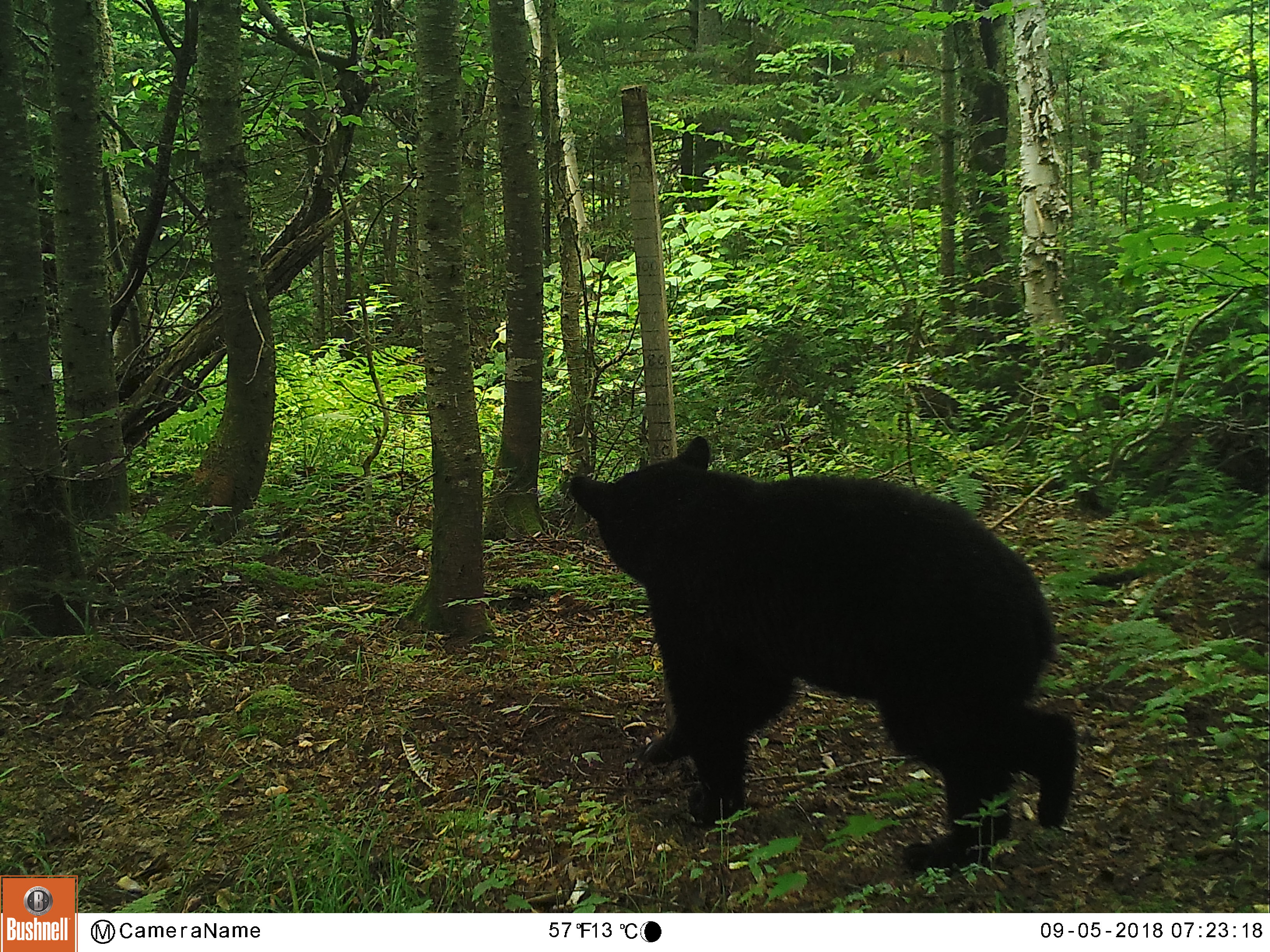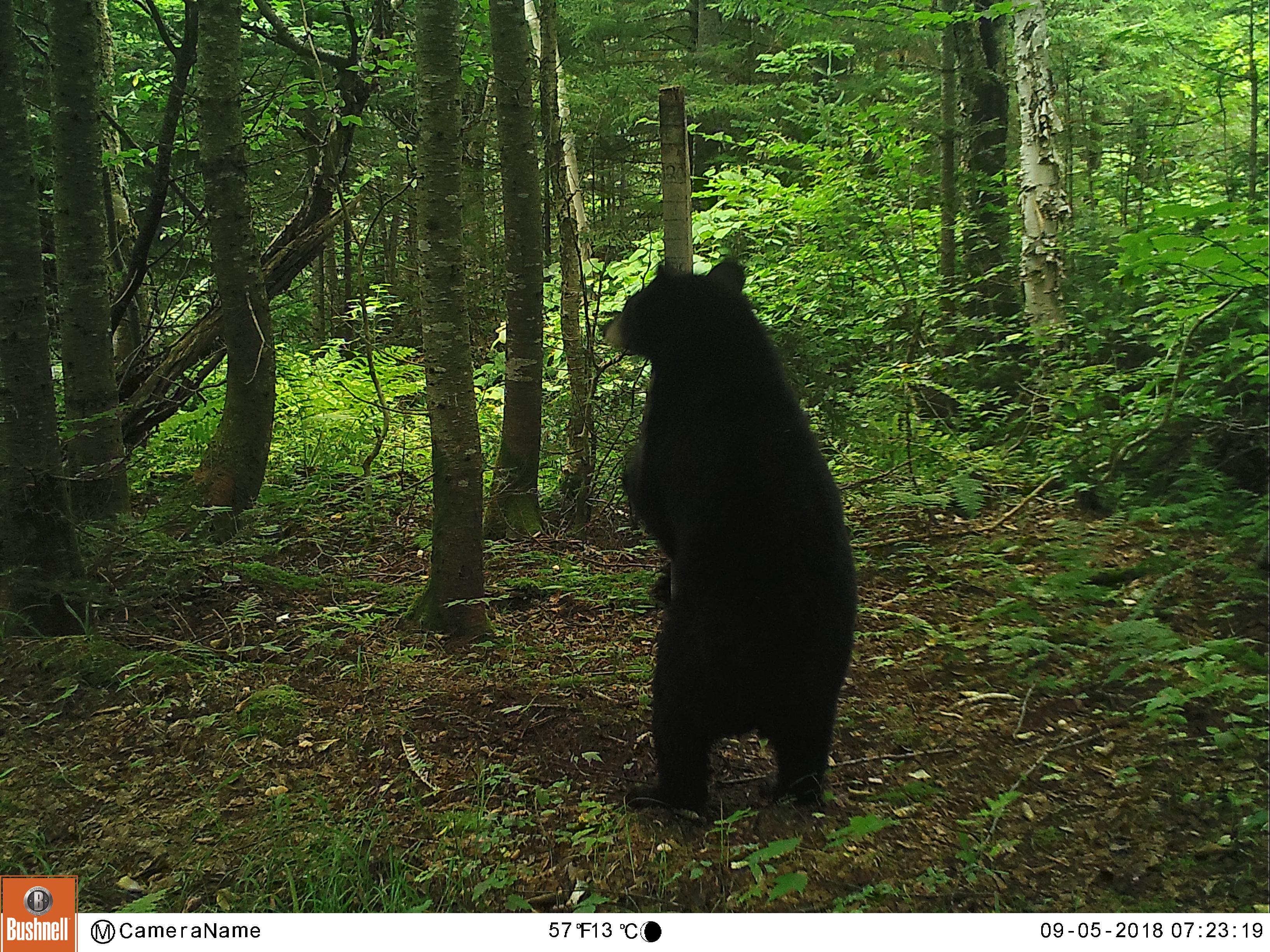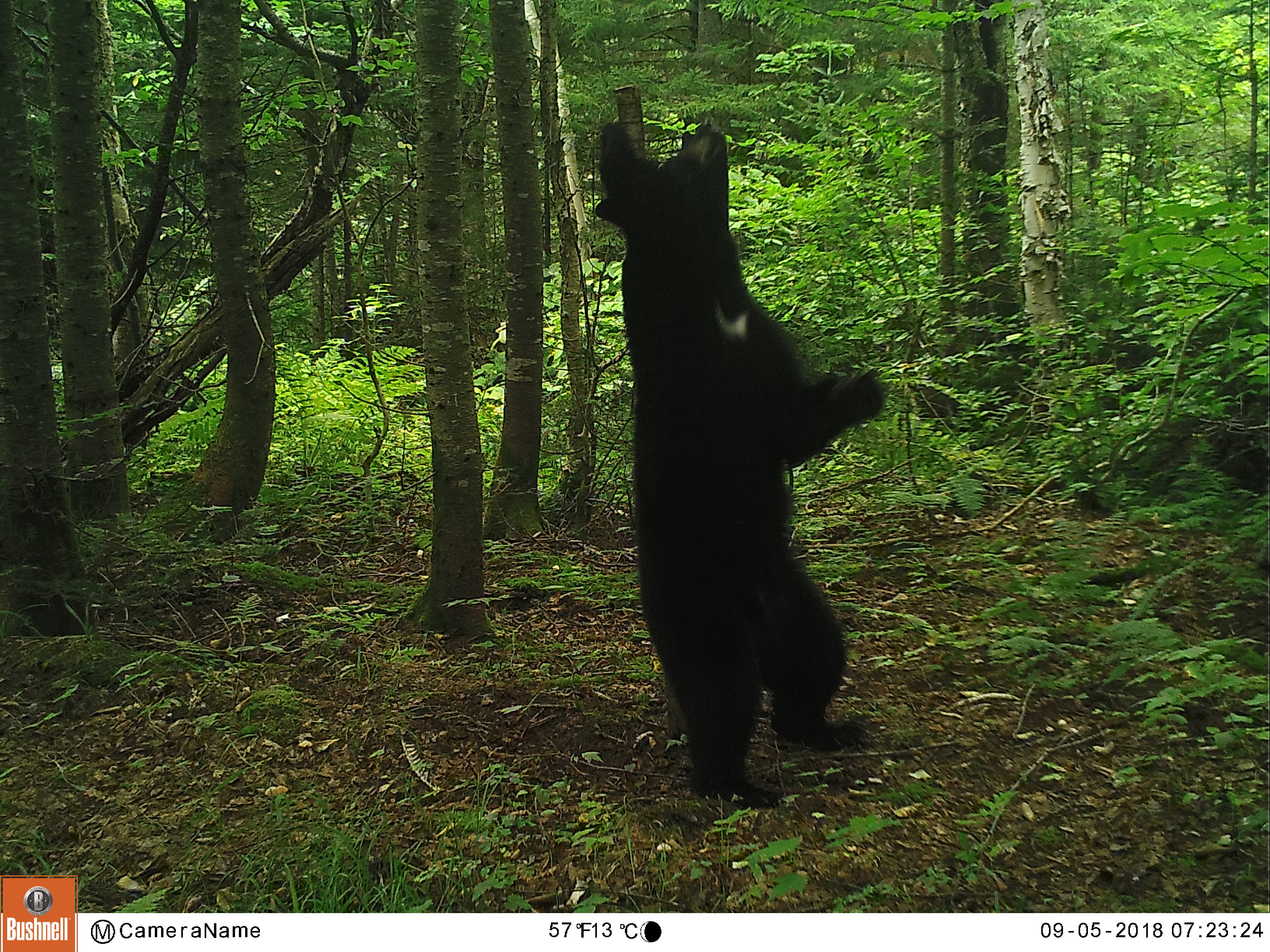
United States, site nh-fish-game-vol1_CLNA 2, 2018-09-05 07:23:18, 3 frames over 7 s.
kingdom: Animalia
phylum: Chordata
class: Mammalia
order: Carnivora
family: Ursidae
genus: Ursus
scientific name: Ursus americanus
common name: black bear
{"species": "black bear (Ursus americanus)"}